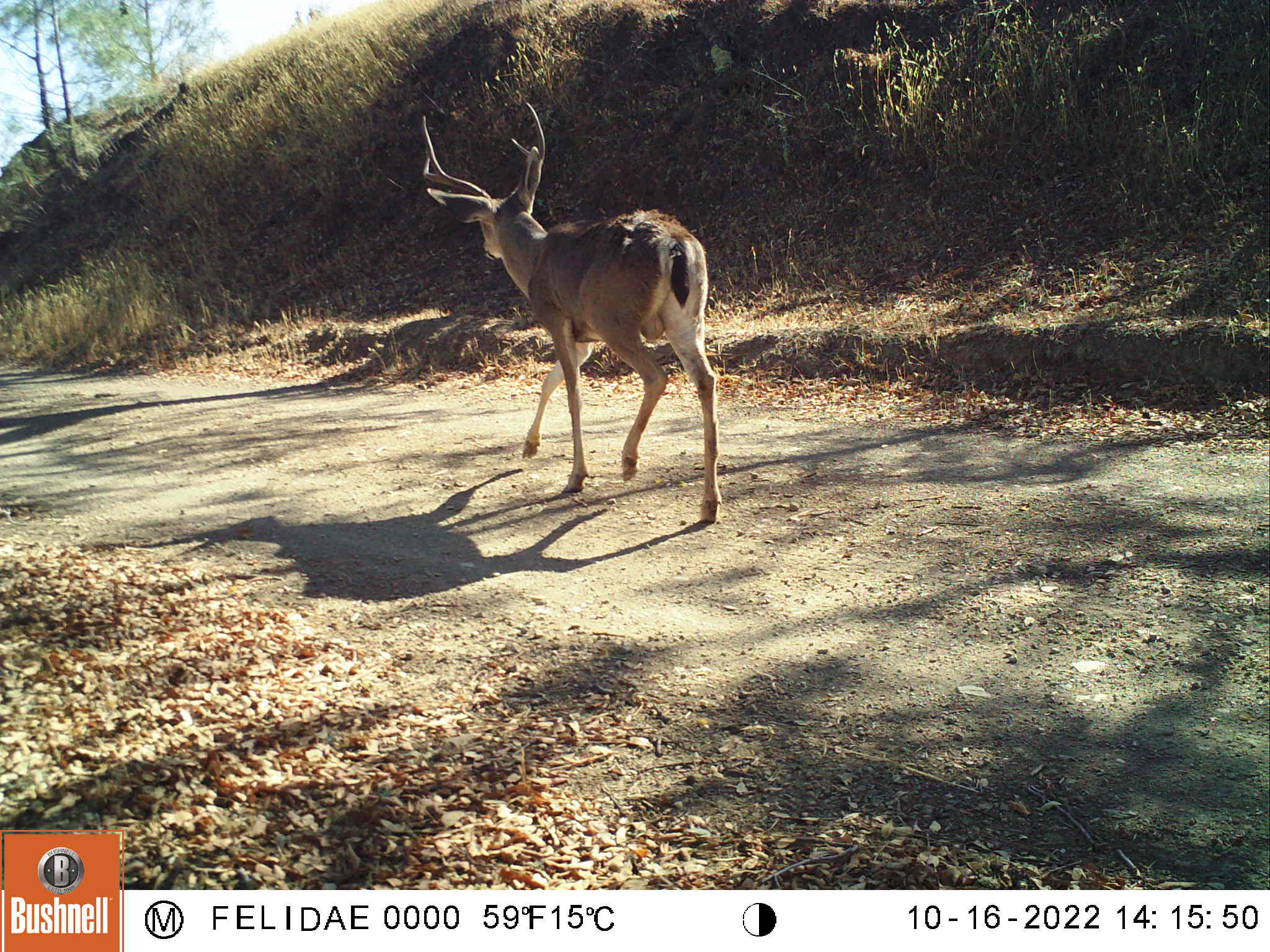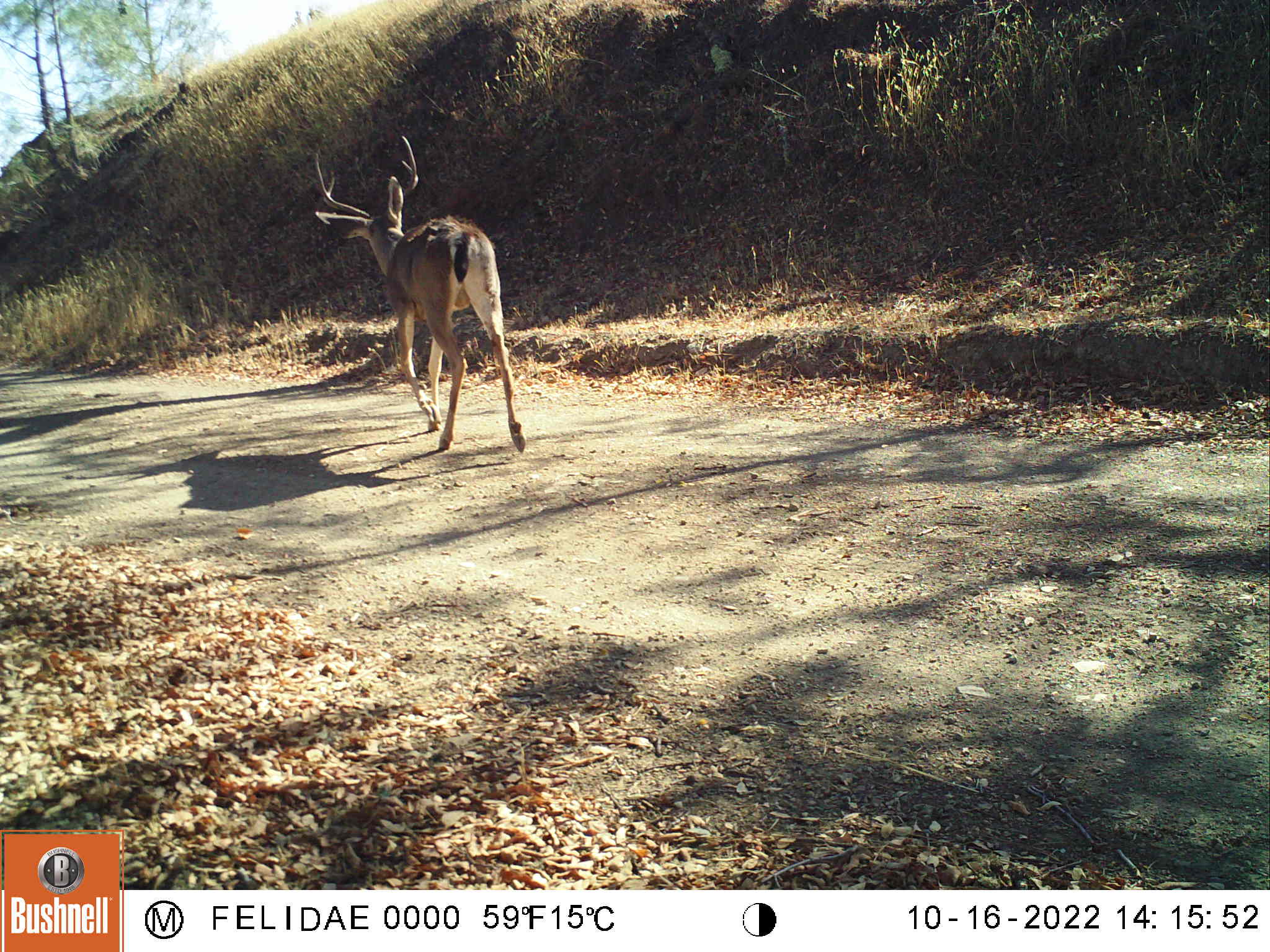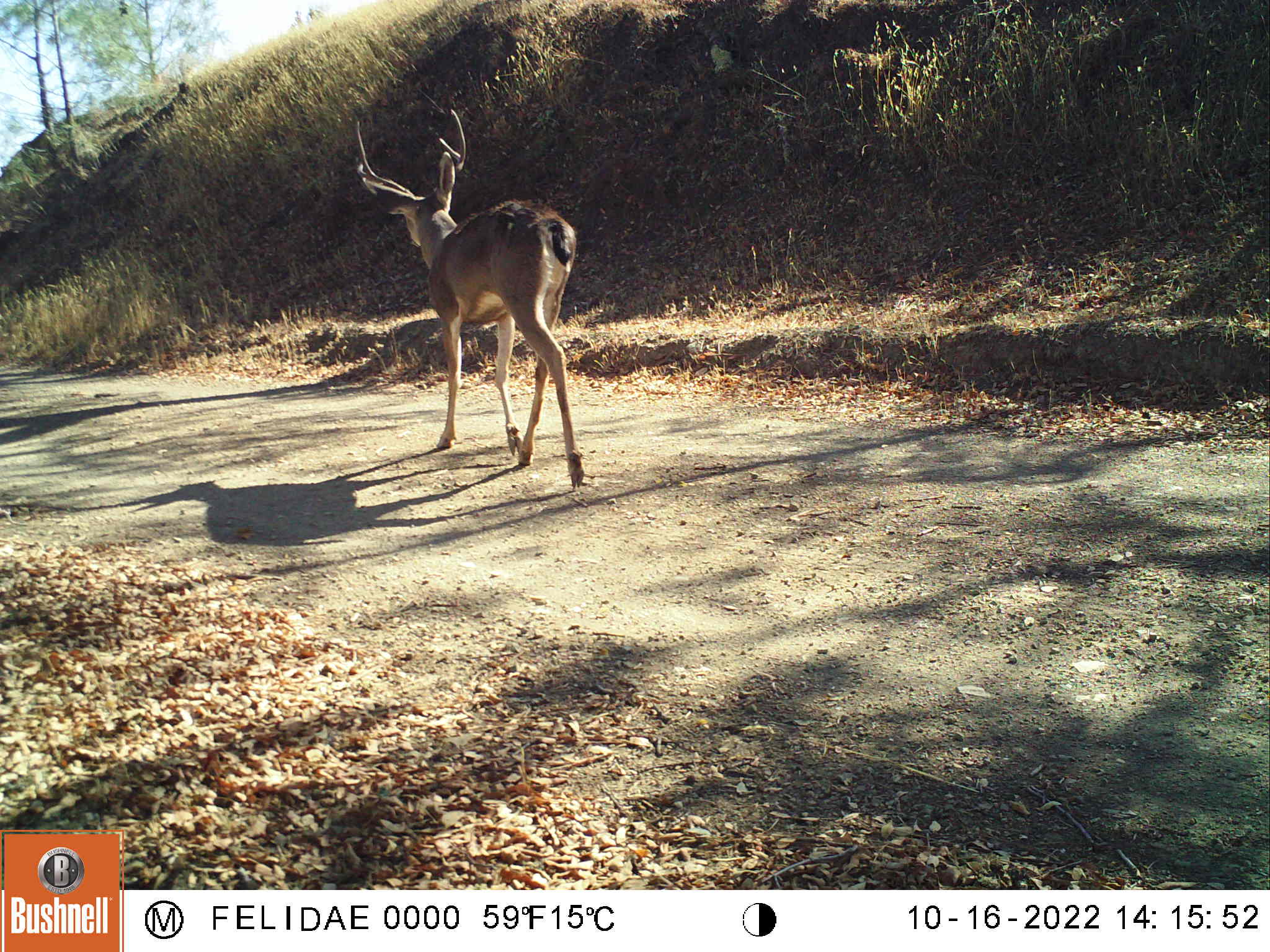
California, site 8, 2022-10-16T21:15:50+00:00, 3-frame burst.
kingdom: Animalia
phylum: Chordata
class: Mammalia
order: Artiodactyla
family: Cervidae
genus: Odocoileus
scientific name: Odocoileus hemionus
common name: mule deer